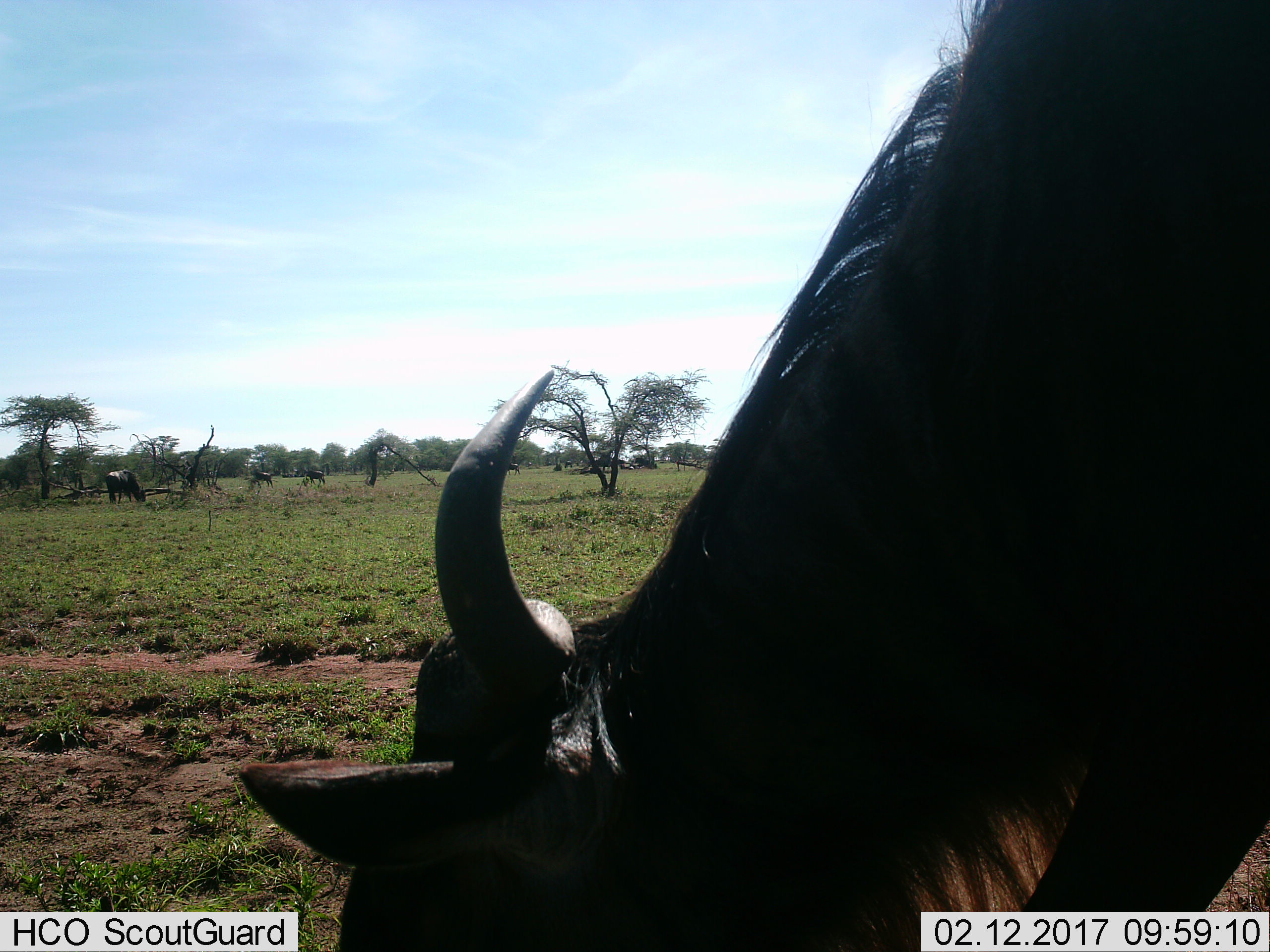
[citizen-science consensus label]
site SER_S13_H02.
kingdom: Animalia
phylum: Chordata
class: Mammalia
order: Artiodactyla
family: Bovidae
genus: Connochaetes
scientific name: Connochaetes taurinus taurinus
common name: blue wildebeest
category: wildebeestblue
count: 5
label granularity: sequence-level